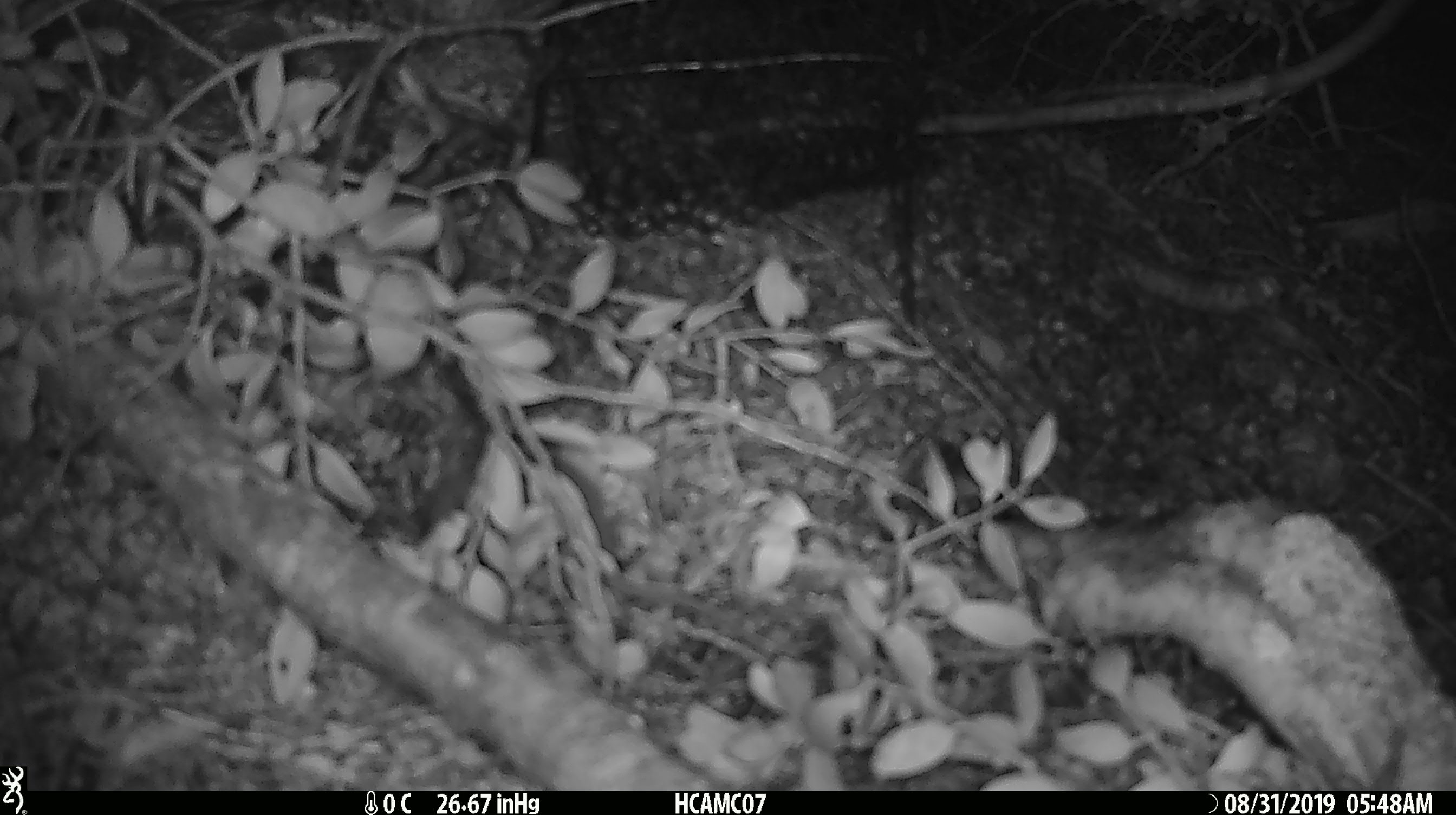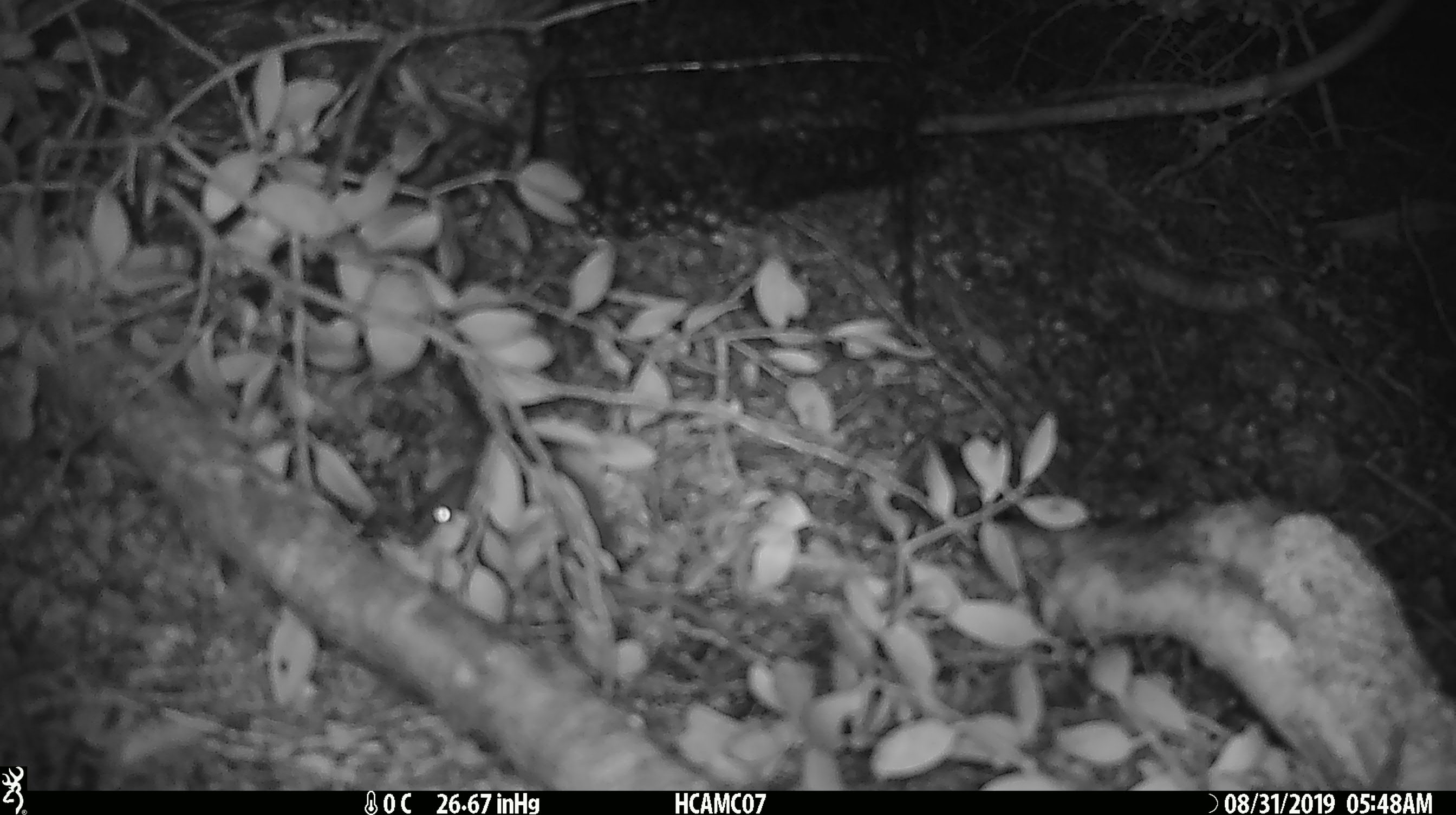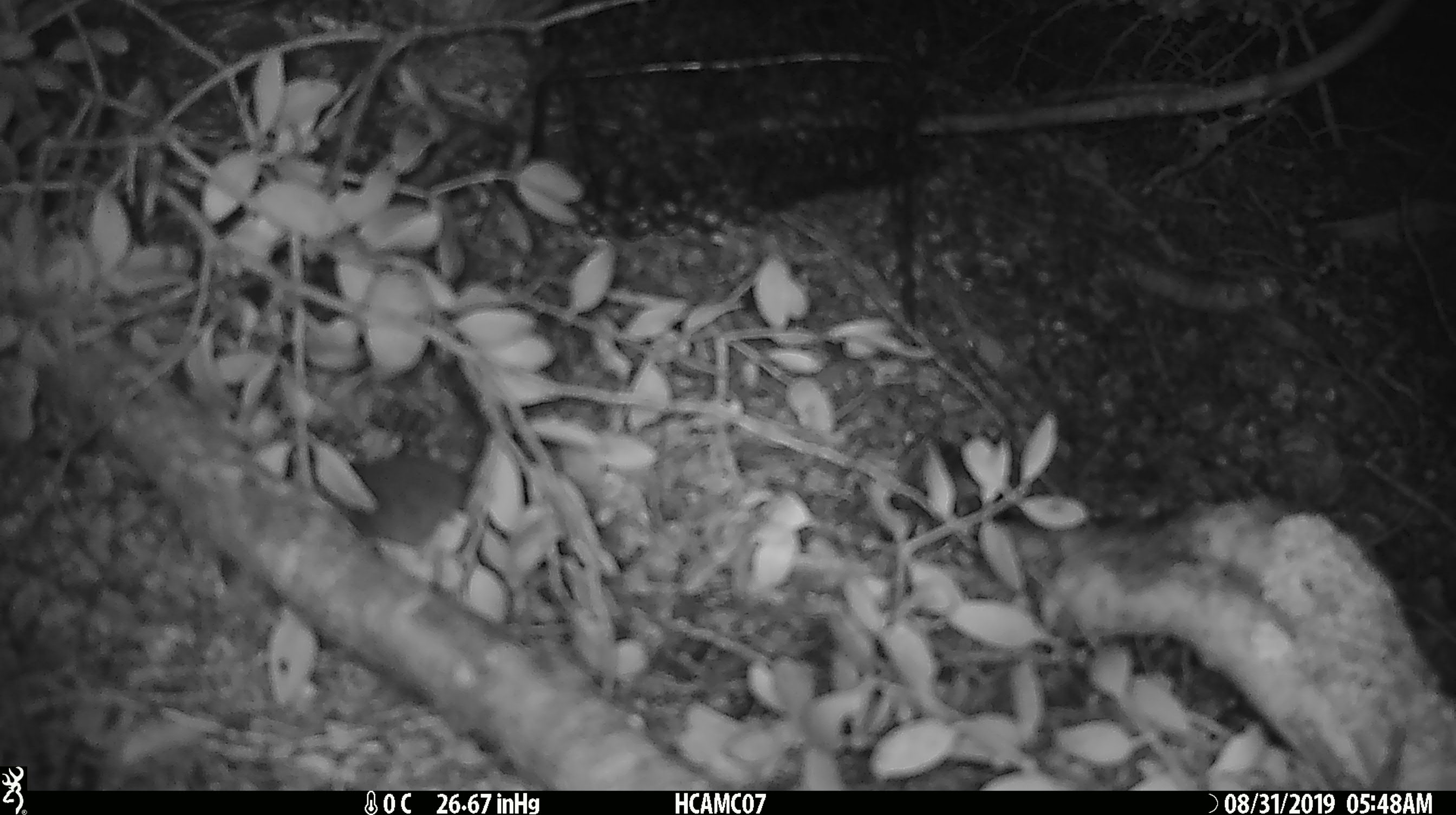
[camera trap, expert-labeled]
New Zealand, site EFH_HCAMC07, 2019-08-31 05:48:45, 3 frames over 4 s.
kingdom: Animalia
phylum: Chordata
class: Mammalia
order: Rodentia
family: Muridae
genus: Mus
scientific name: Mus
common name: mouse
Mouse (Mus).